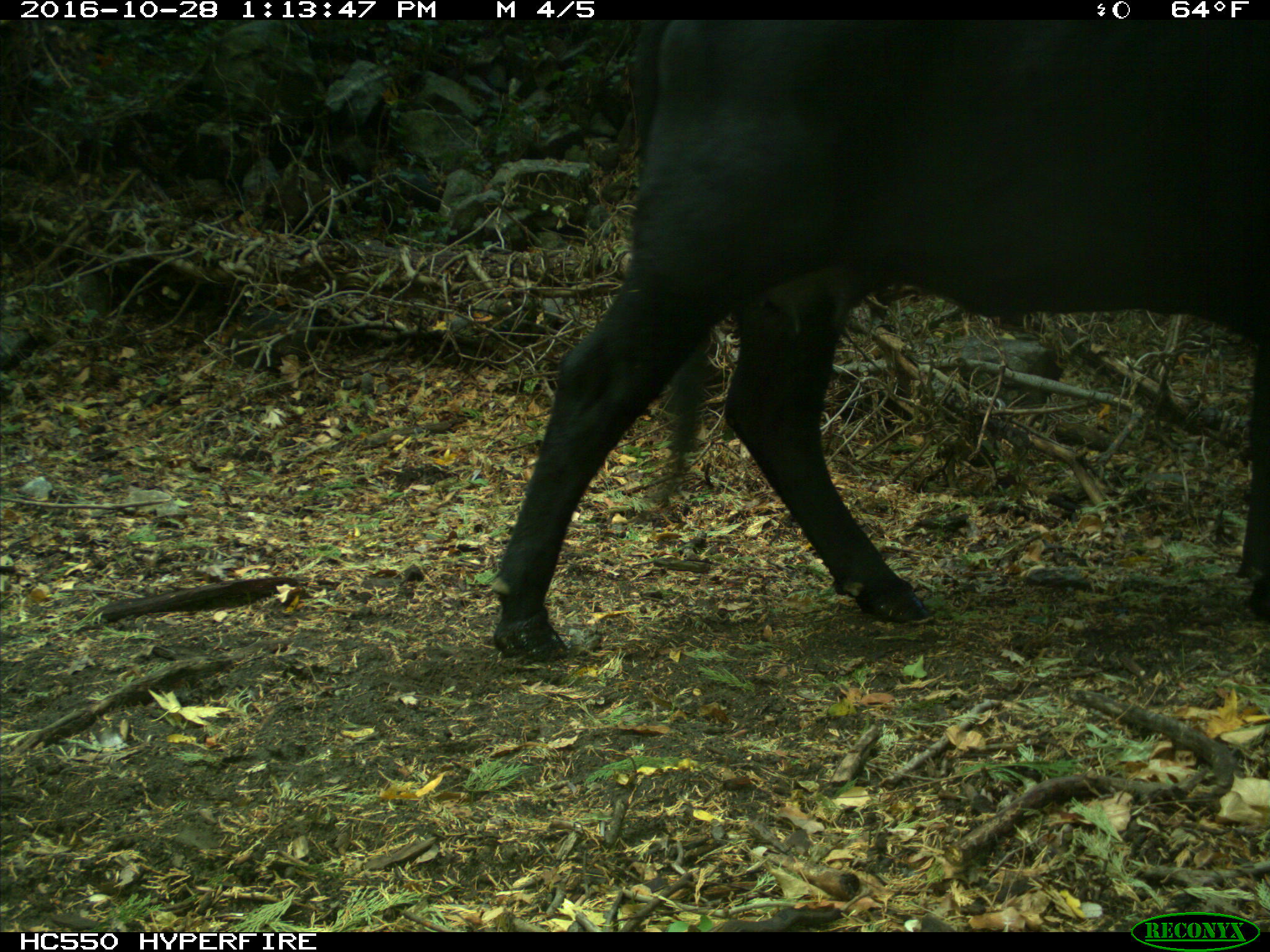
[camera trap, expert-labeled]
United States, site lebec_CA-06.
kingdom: Animalia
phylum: Chordata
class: Mammalia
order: Artiodactyla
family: Bovidae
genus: Bos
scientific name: Bos taurus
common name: domestic cow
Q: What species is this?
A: Bos taurus (domestic cow).